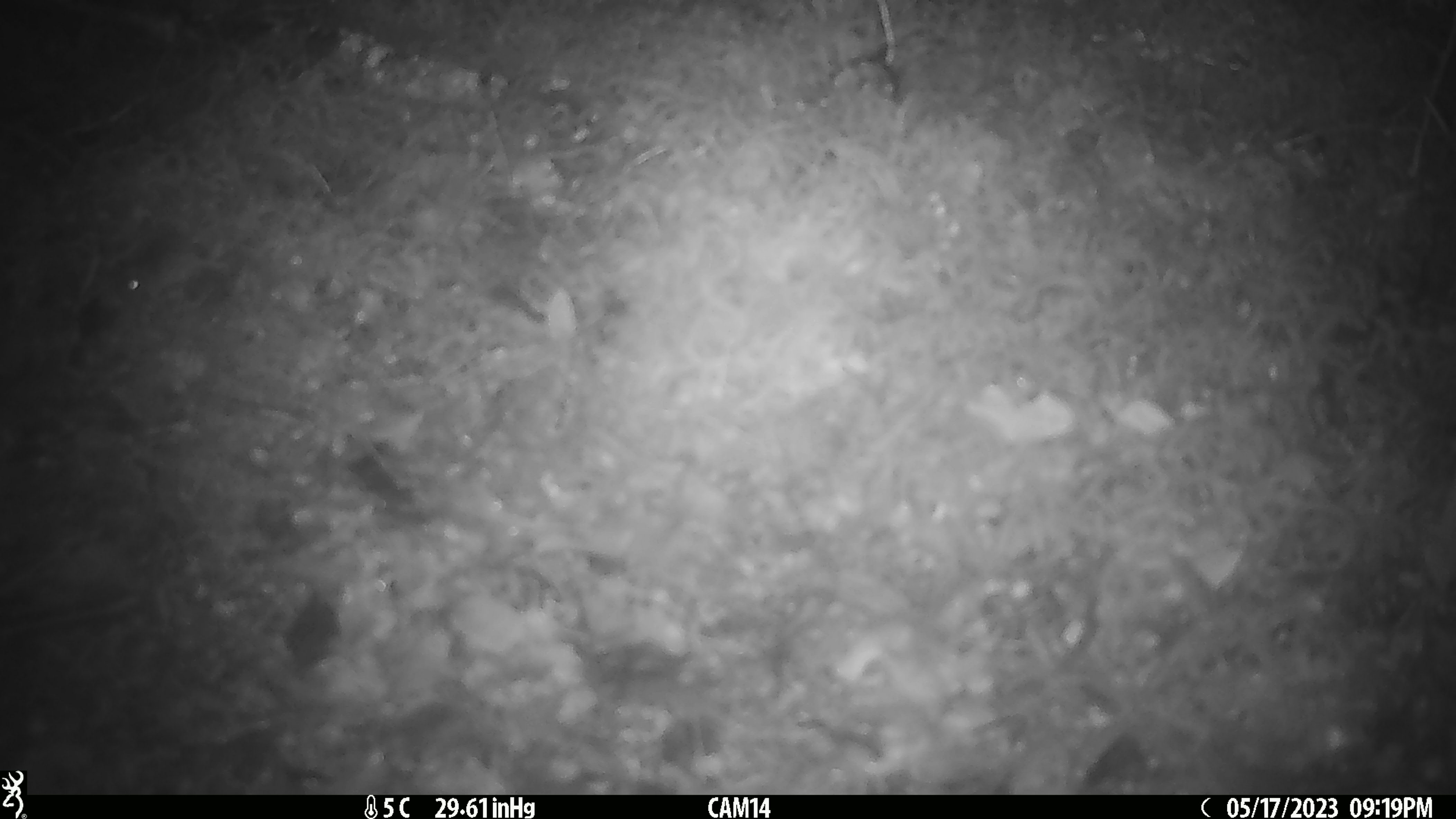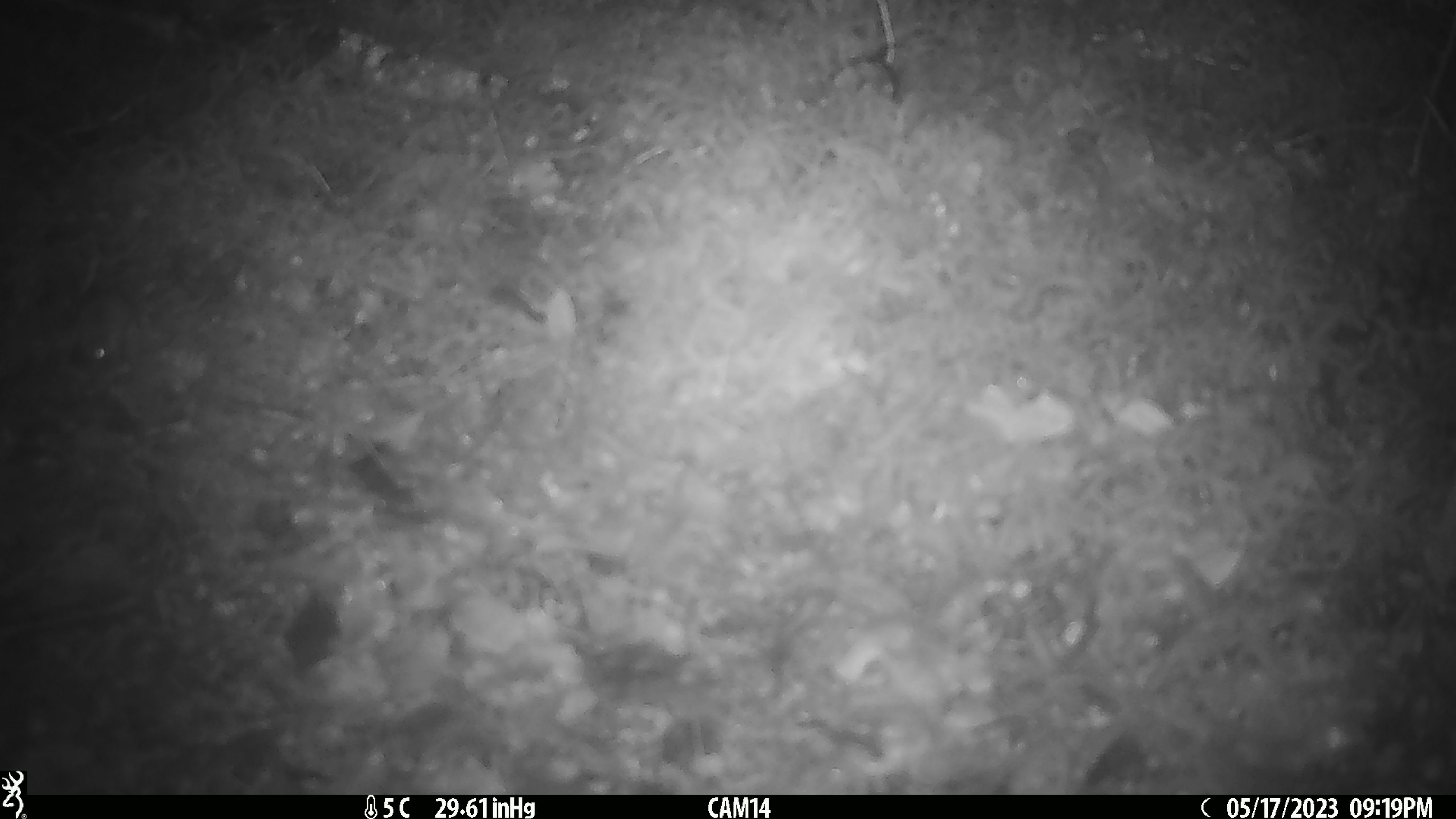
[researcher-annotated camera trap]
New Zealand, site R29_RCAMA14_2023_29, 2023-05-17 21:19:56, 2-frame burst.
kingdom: Animalia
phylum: Chordata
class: Mammalia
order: Rodentia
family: Muridae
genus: Mus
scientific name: Mus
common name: mouse